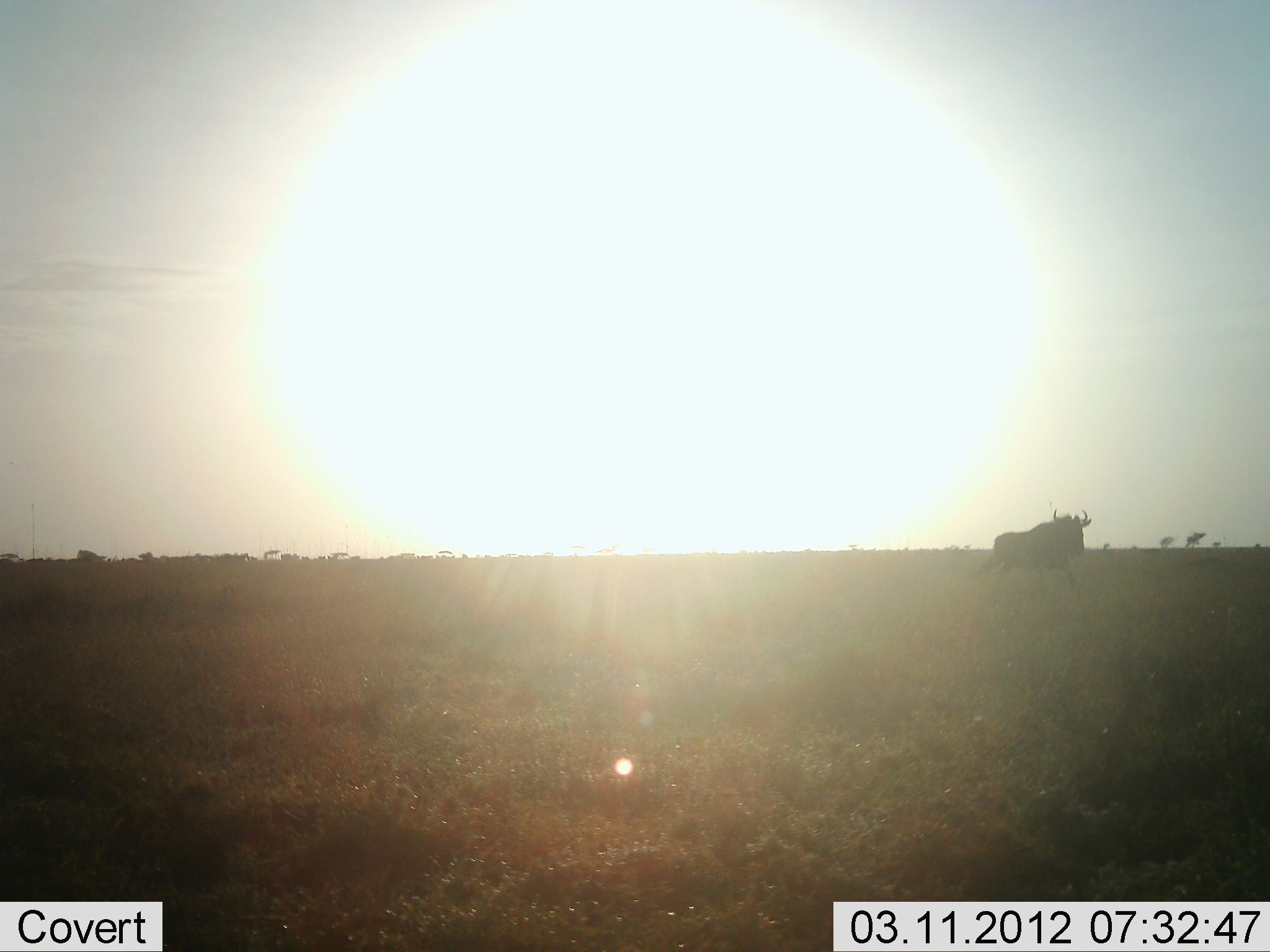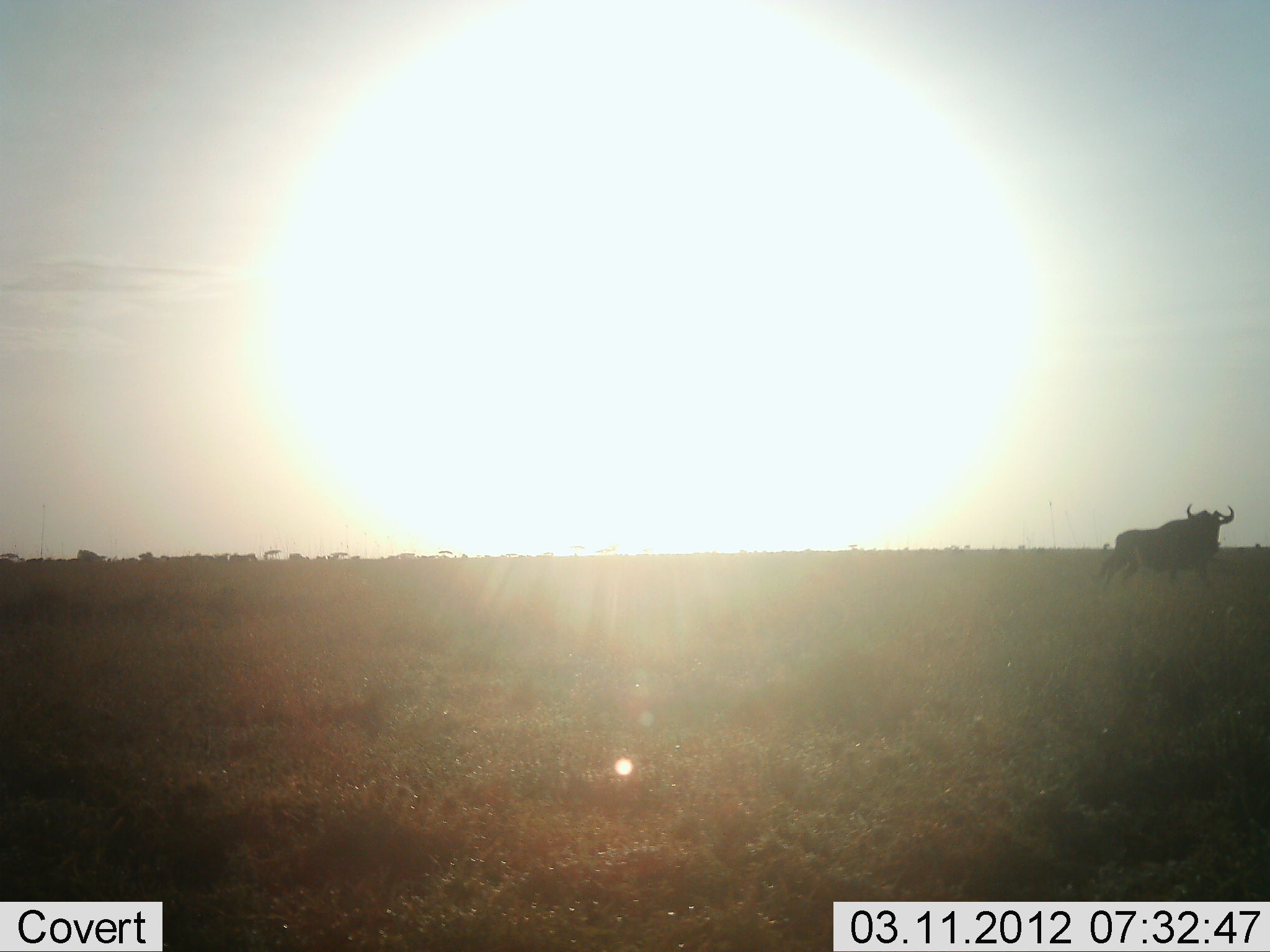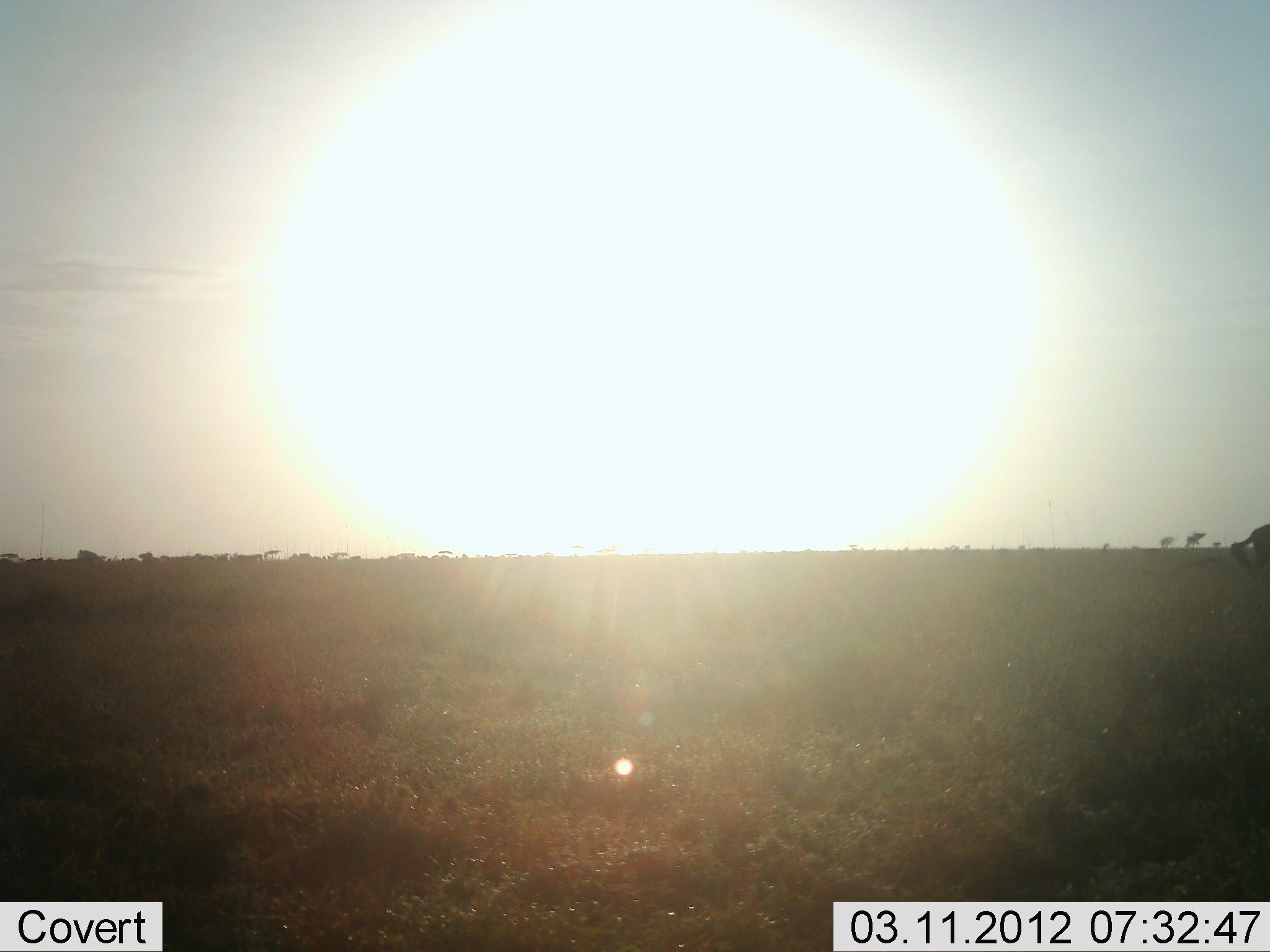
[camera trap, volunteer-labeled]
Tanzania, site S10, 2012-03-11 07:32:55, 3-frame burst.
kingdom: Animalia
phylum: Chordata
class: Mammalia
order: Artiodactyla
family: Bovidae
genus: Connochaetes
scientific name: Connochaetes taurinus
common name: blue wildebeest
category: wildebeest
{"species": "wildebeest (blue wildebeest) (Connochaetes taurinus)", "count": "1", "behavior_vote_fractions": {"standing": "10%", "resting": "5%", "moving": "90%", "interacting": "0%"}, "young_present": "0%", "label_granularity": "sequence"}